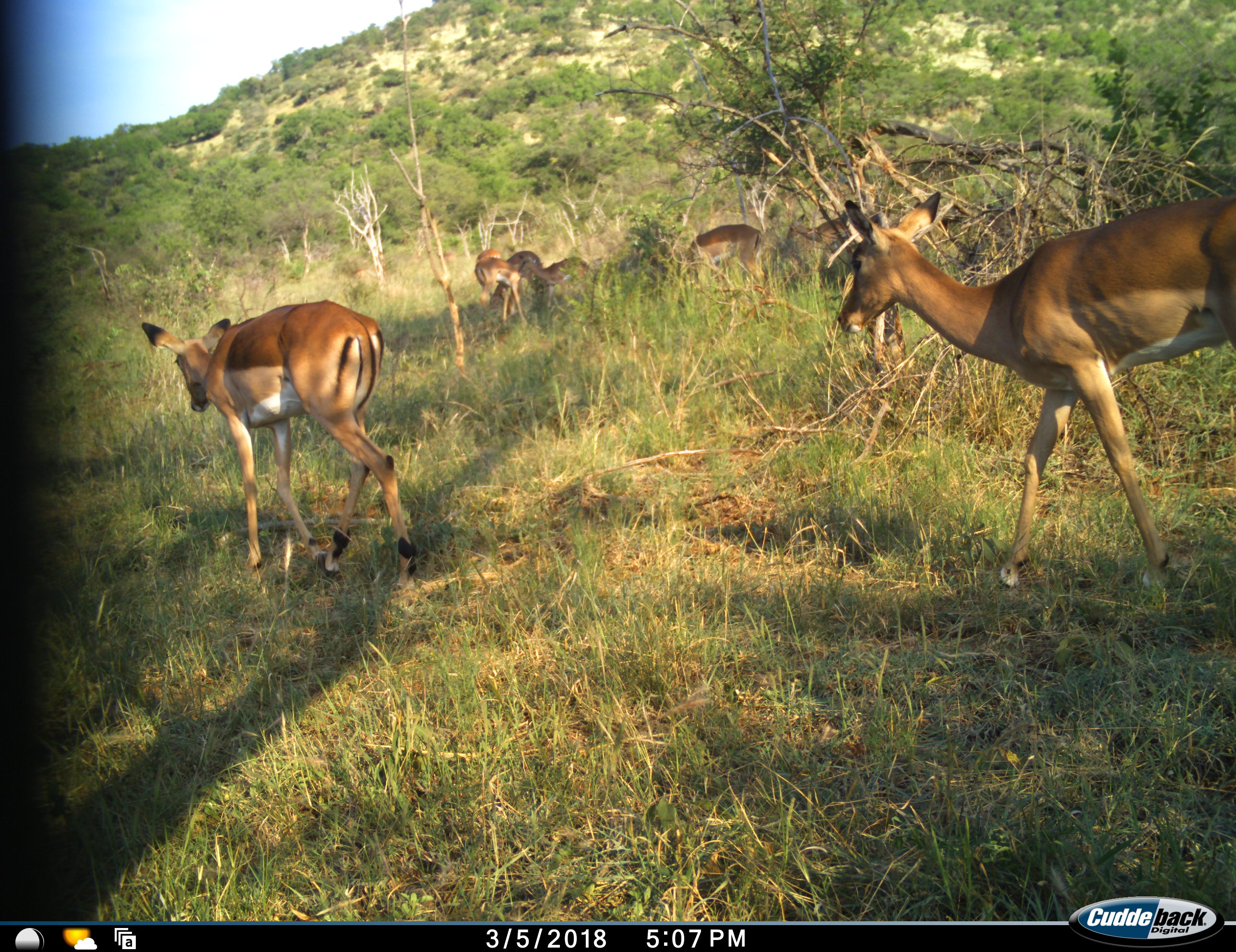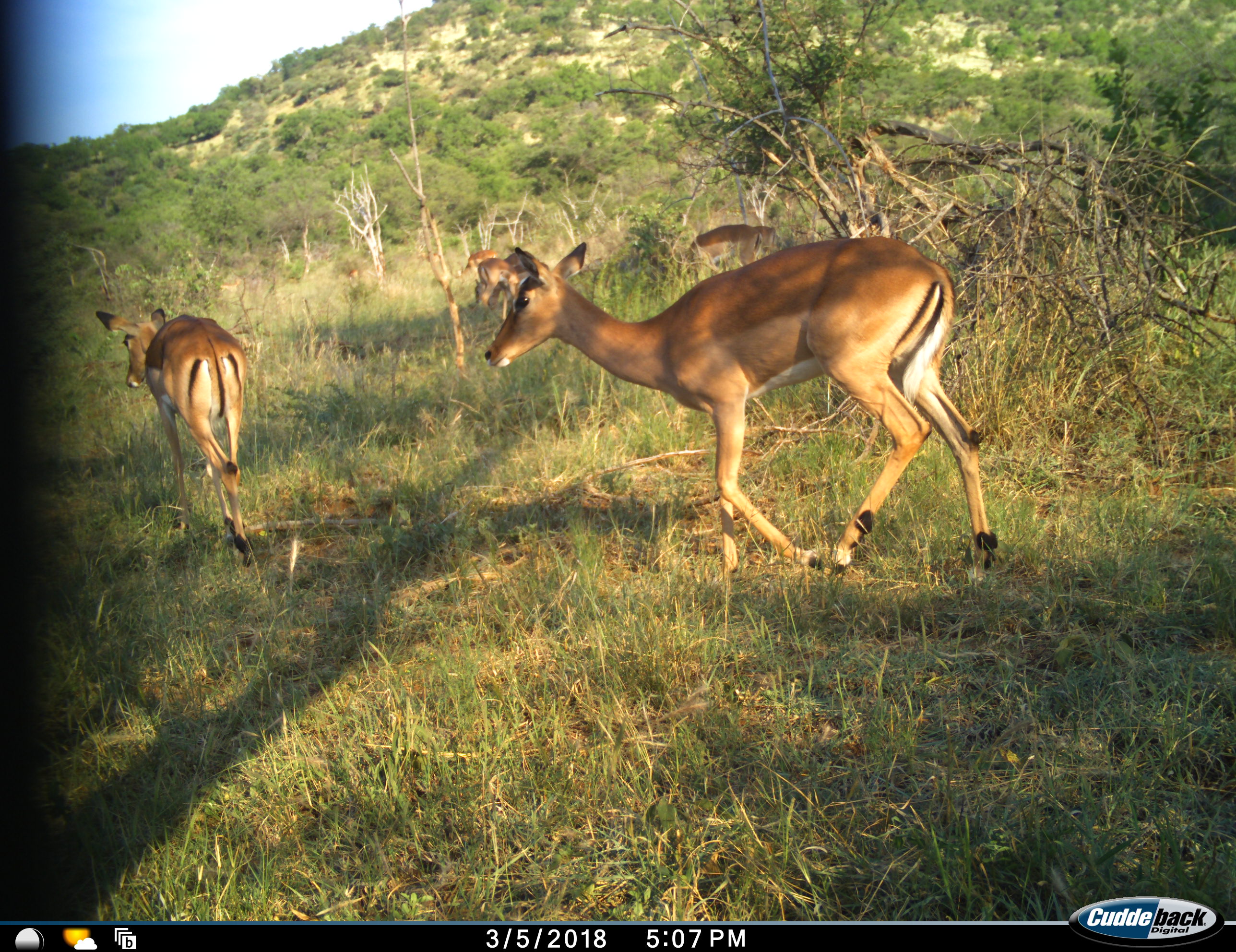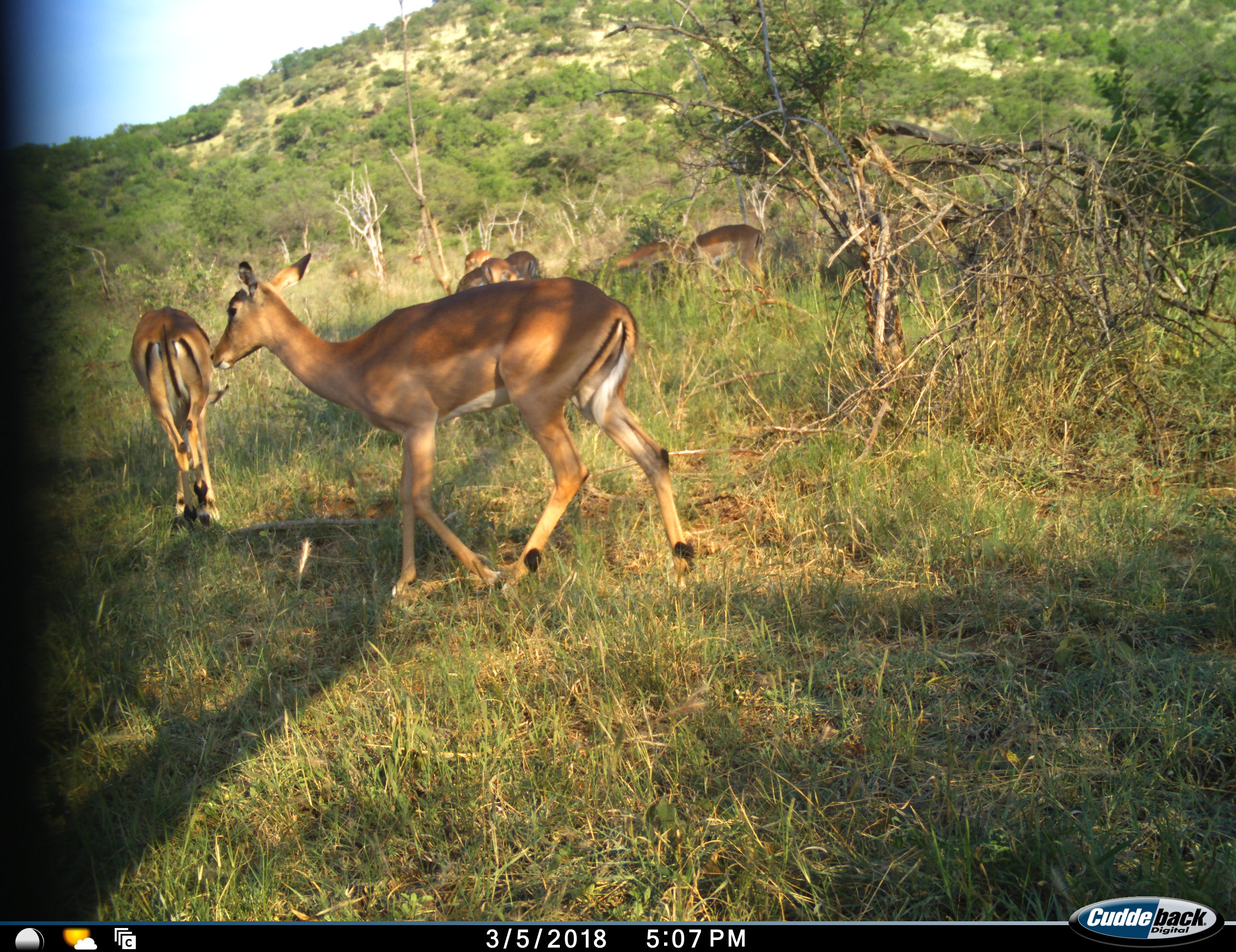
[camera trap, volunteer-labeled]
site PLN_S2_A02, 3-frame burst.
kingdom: Animalia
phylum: Chordata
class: Mammalia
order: Artiodactyla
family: Bovidae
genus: Aepyceros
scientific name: Aepyceros melampus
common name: impala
Impala (Aepyceros melampus), count 9. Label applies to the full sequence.